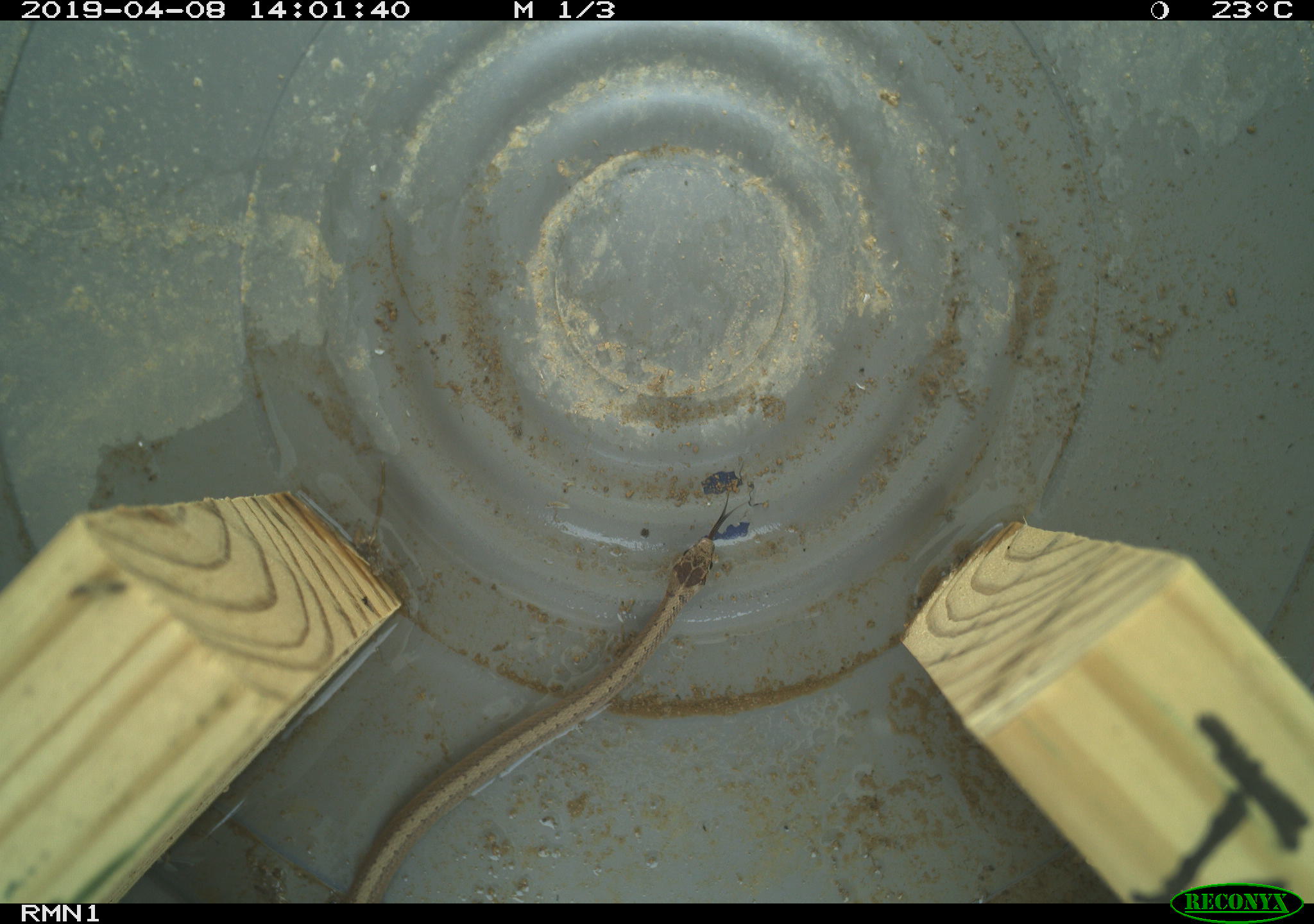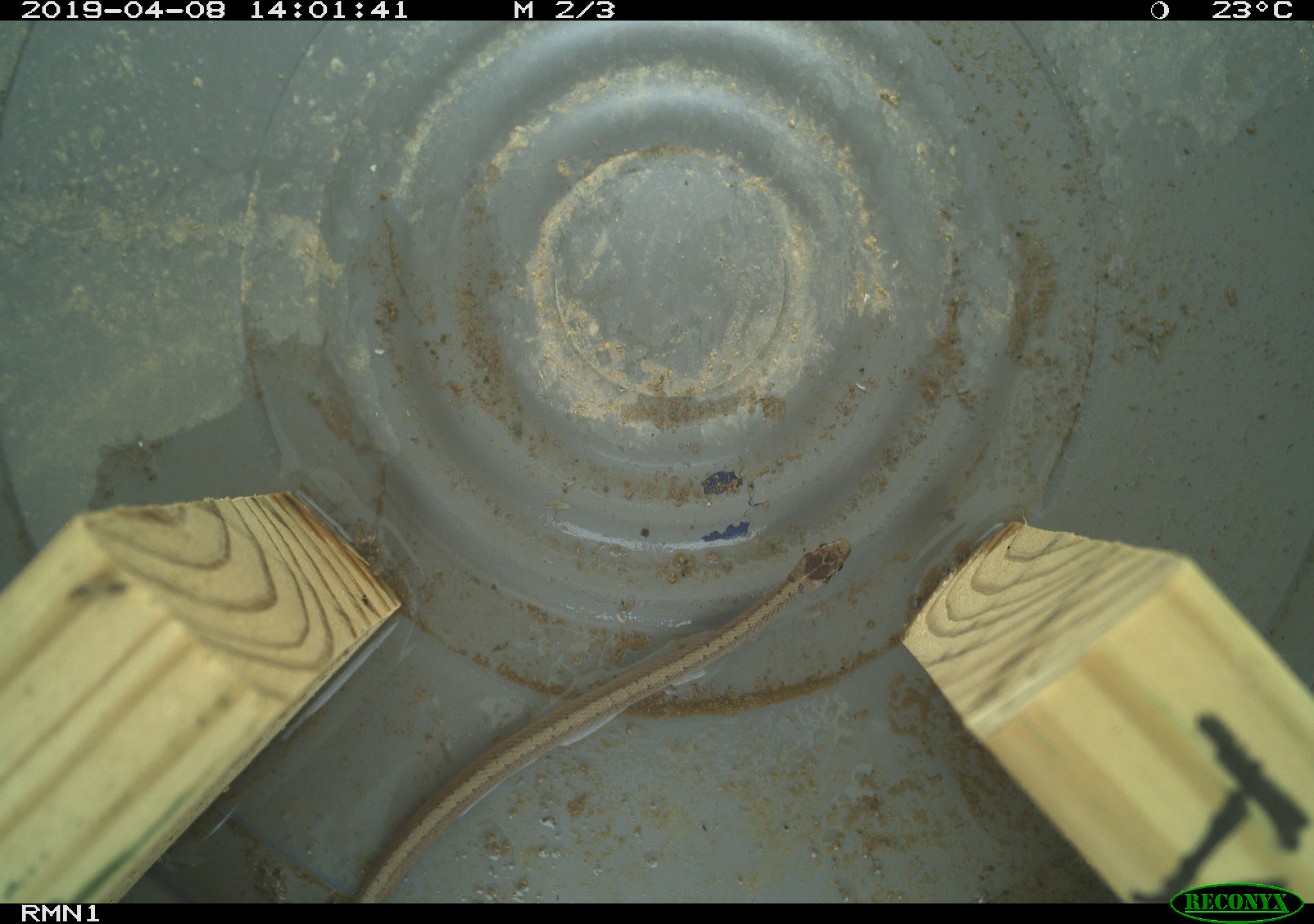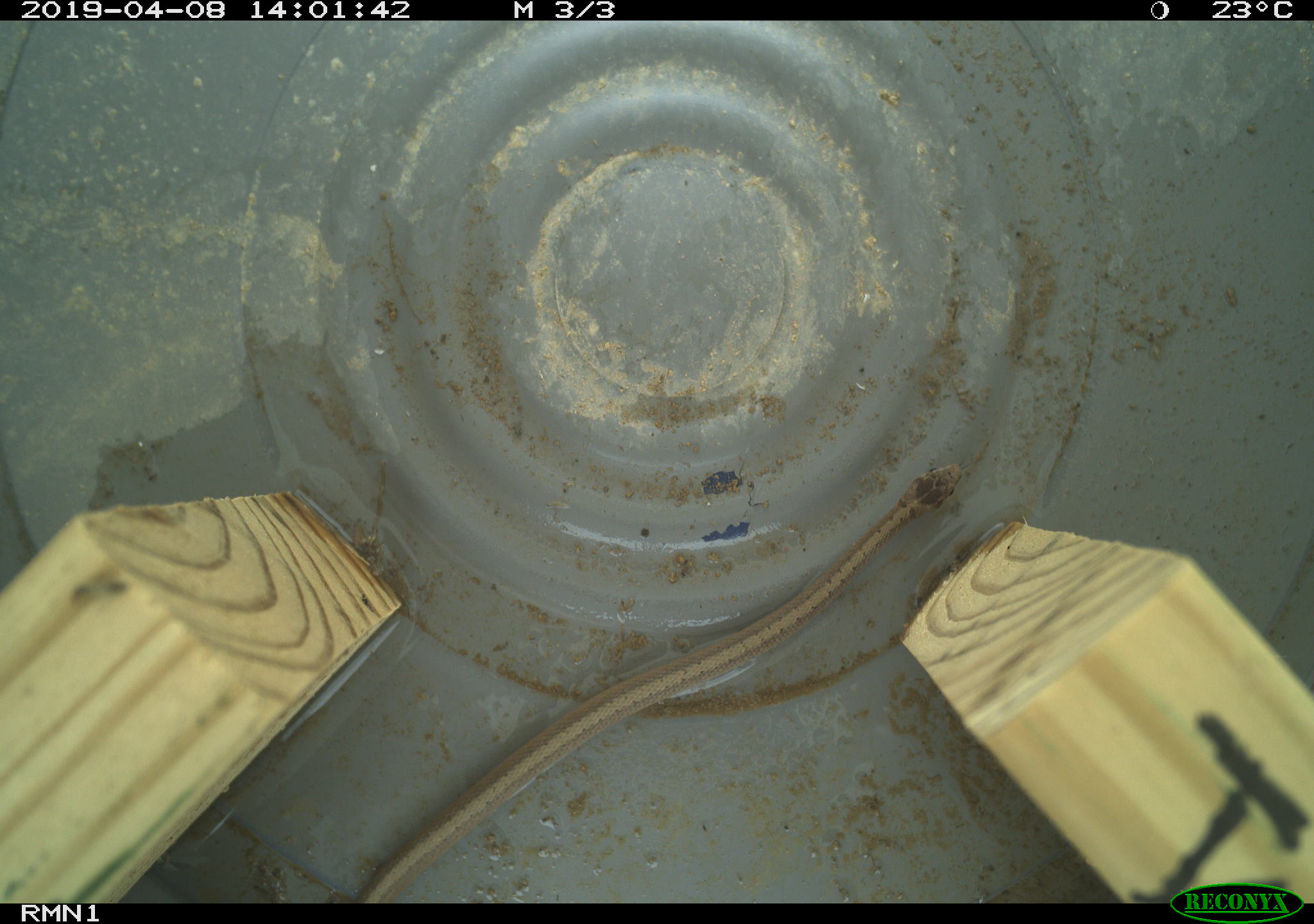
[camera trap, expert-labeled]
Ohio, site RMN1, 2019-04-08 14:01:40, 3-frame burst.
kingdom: Animalia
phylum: Chordata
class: Reptilia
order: Squamata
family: Colubridae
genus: Storeria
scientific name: Storeria dekayi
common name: dekay's brownsnake